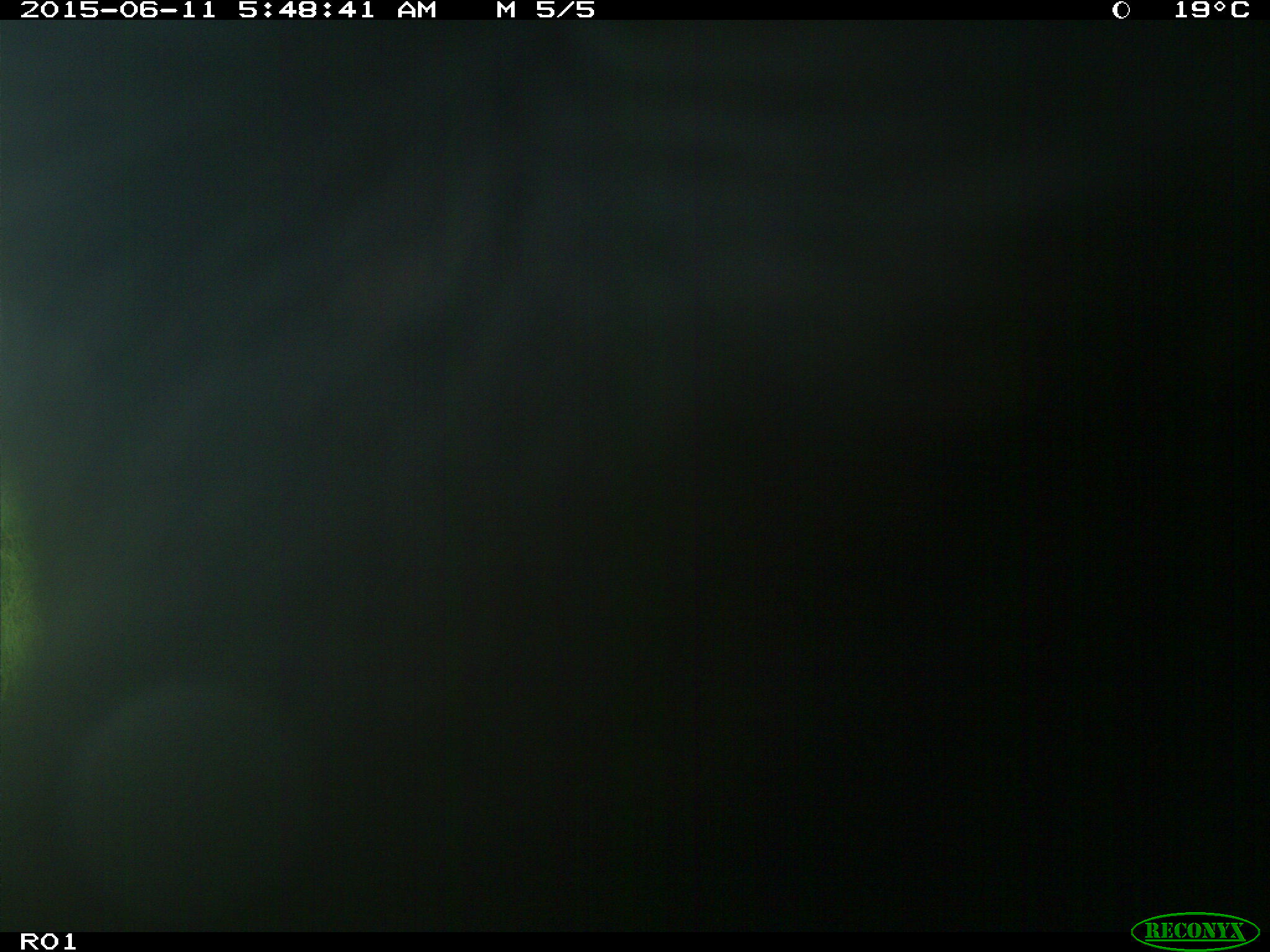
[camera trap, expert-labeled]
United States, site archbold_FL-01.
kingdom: Animalia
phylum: Chordata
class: Mammalia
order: Artiodactyla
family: Bovidae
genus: Bos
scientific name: Bos taurus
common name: domestic cow